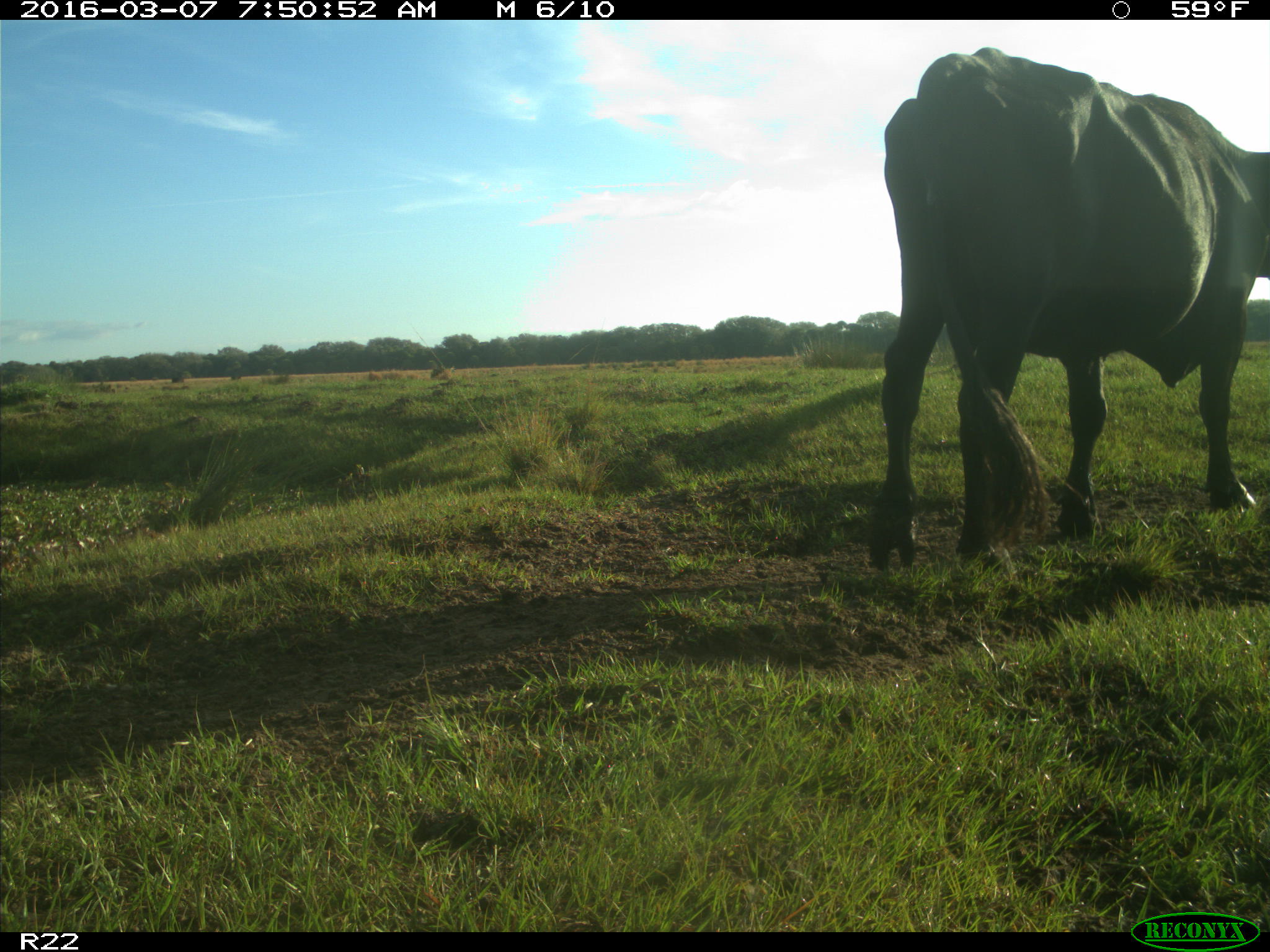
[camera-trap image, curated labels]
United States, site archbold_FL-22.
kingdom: Animalia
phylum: Chordata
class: Mammalia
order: Artiodactyla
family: Bovidae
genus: Bos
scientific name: Bos taurus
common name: domestic cow